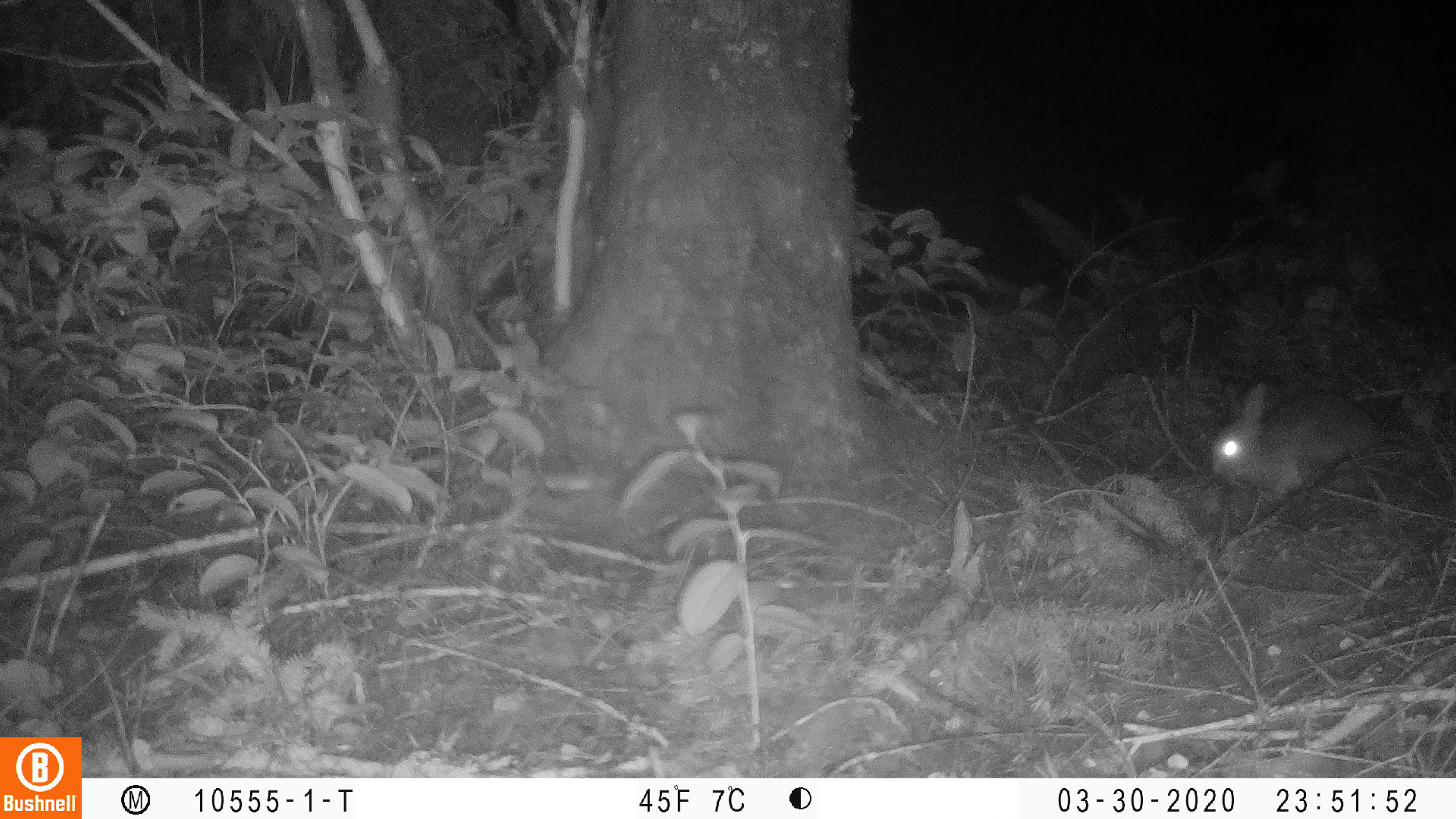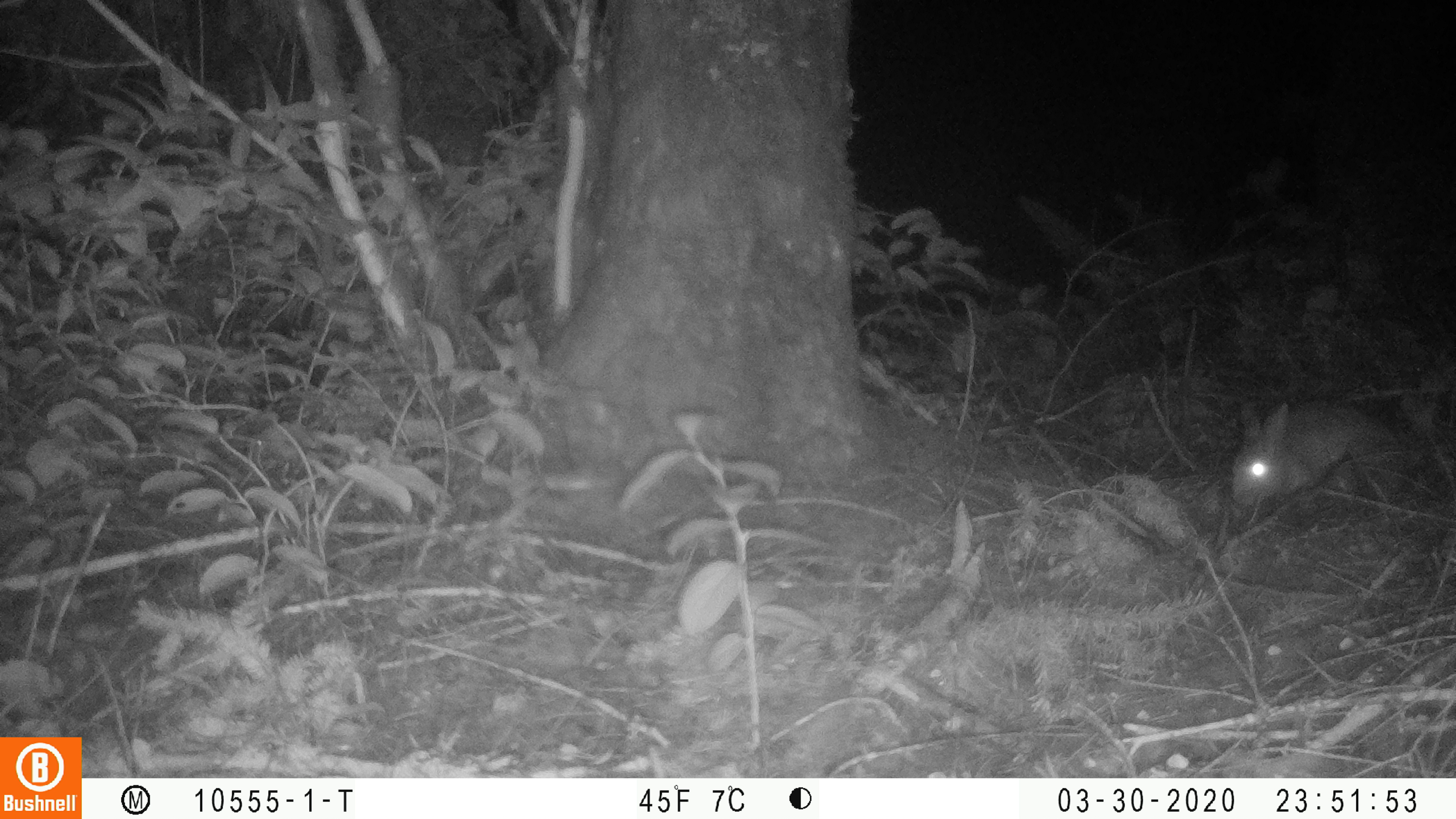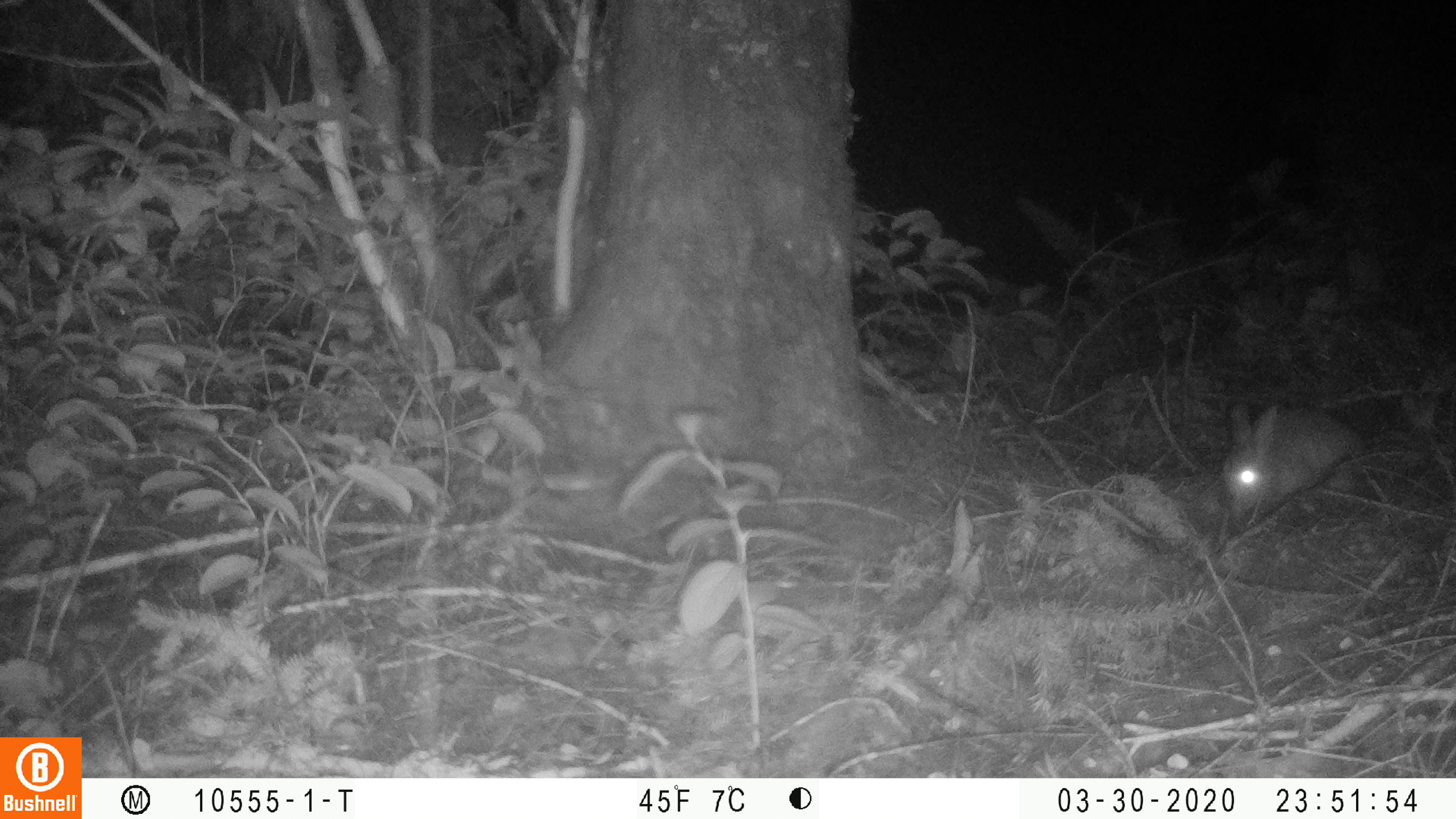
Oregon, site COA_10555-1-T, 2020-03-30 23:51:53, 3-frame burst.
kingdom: Animalia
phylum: Chordata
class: Mammalia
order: Lagomorpha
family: Leporidae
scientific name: Leporidae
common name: hares and rabbits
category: leporidae family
Leporidae family (hares and rabbits) (Leporidae).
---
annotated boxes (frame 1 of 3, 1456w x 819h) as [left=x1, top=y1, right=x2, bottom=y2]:
leporidae family: [left=1206, top=379, right=1382, bottom=526]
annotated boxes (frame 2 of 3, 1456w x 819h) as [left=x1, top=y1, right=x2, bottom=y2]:
leporidae family: [left=1217, top=395, right=1393, bottom=517]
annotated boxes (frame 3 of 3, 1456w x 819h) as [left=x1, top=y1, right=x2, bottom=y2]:
leporidae family: [left=1211, top=384, right=1364, bottom=520]